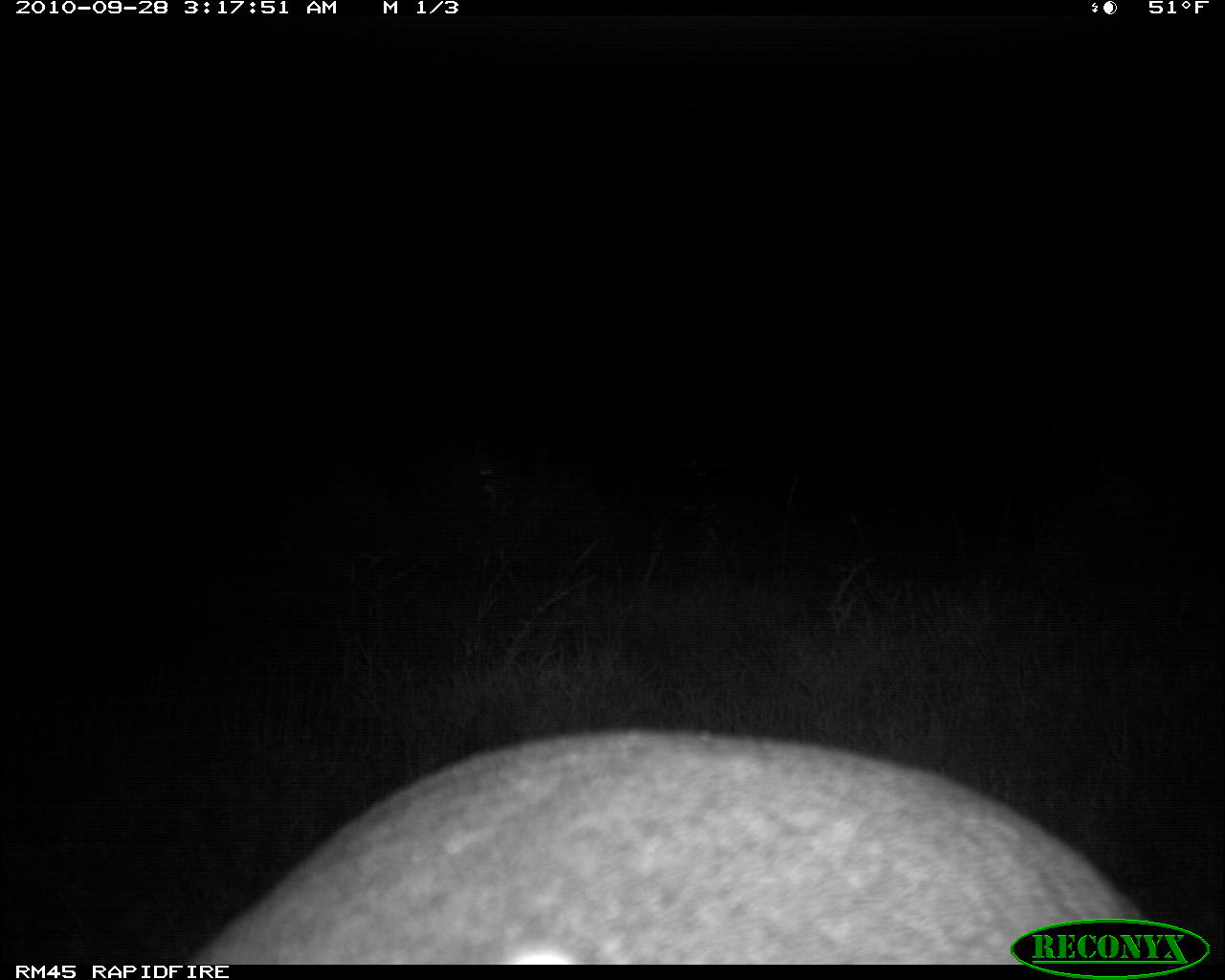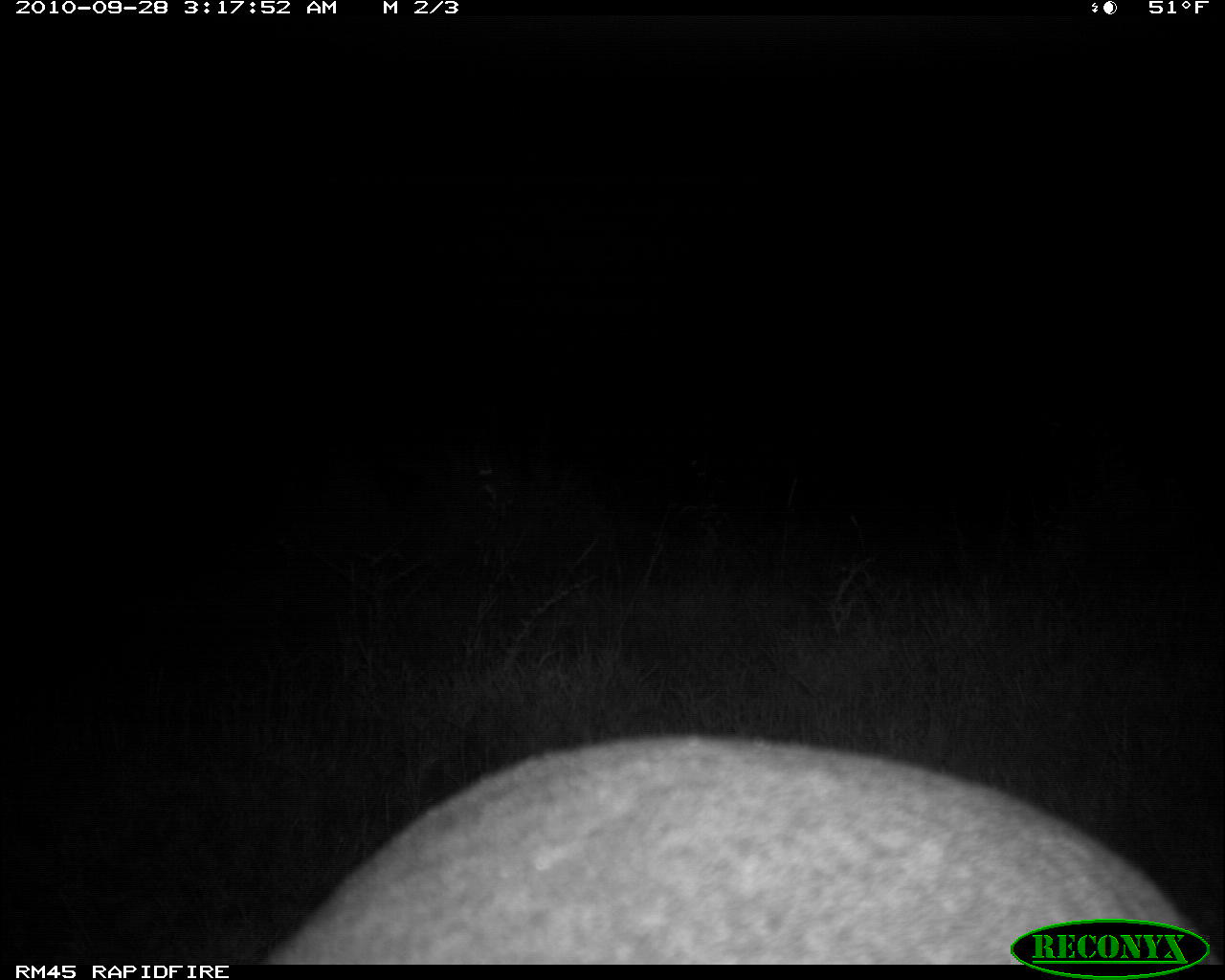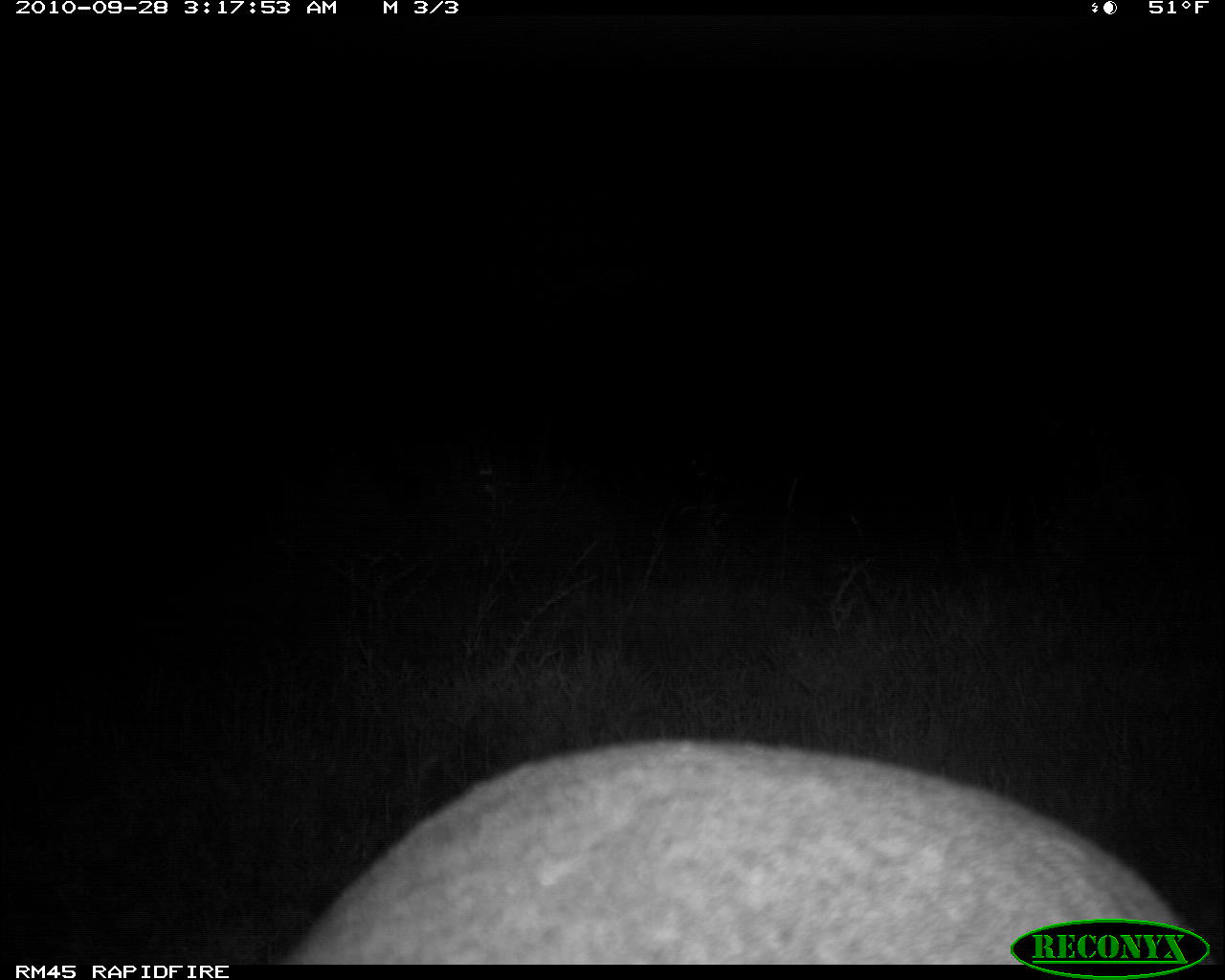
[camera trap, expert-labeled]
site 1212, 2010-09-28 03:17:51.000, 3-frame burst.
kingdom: Animalia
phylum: Chordata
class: Mammalia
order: Tubulidentata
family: Orycteropodidae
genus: Orycteropus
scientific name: Orycteropus afer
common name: aardvark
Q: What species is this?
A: Orycteropus afer (aardvark).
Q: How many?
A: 1.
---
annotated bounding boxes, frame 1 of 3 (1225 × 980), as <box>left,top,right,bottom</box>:
orycteropus afer: <box>189,726,1143,964</box>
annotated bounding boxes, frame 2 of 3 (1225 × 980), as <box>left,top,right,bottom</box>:
orycteropus afer: <box>257,734,1211,964</box>